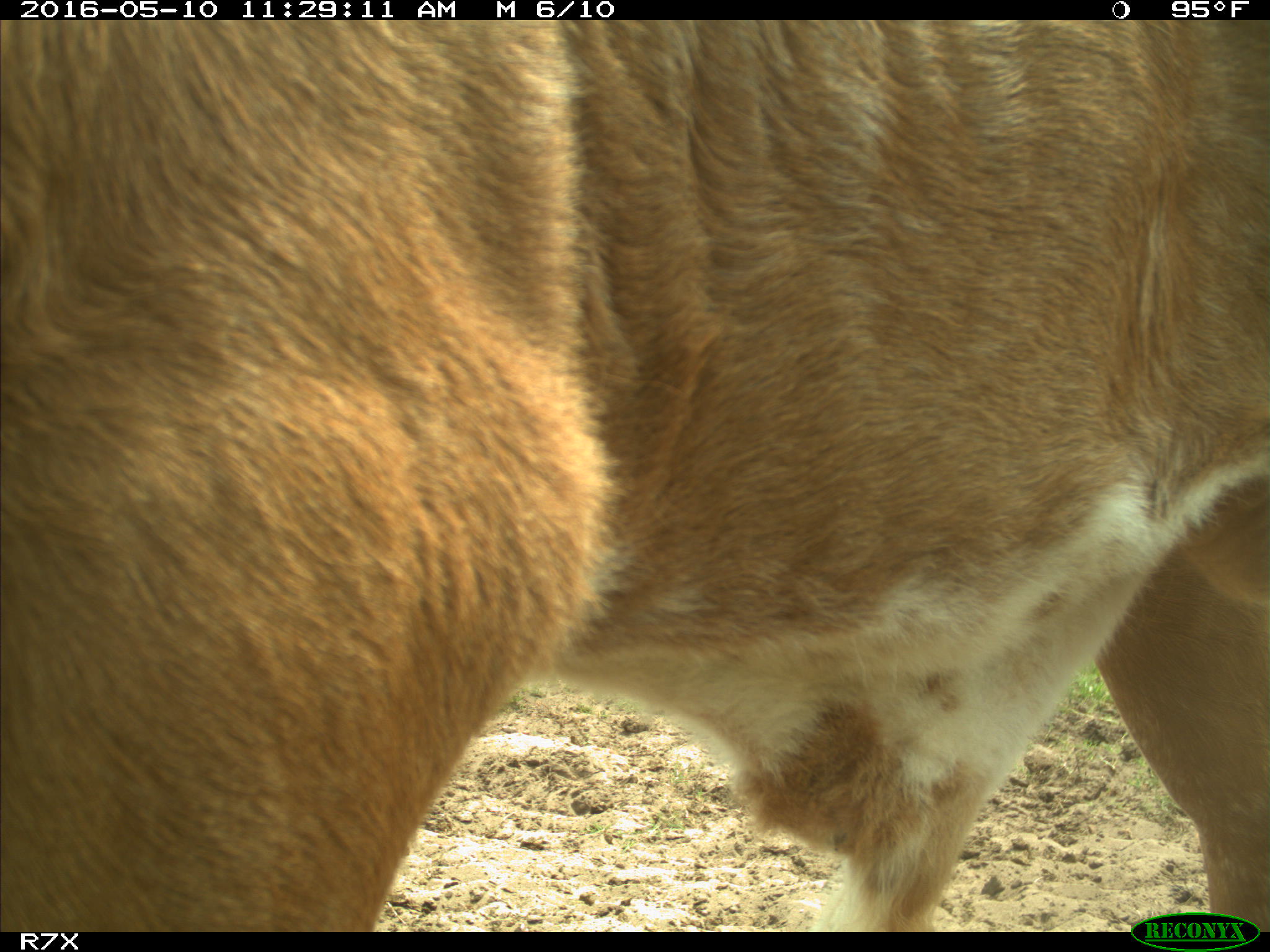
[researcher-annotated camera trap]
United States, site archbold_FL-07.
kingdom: Animalia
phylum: Chordata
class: Mammalia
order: Artiodactyla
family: Bovidae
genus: Bos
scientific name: Bos taurus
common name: domestic cow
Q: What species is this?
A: Bos taurus (domestic cow).